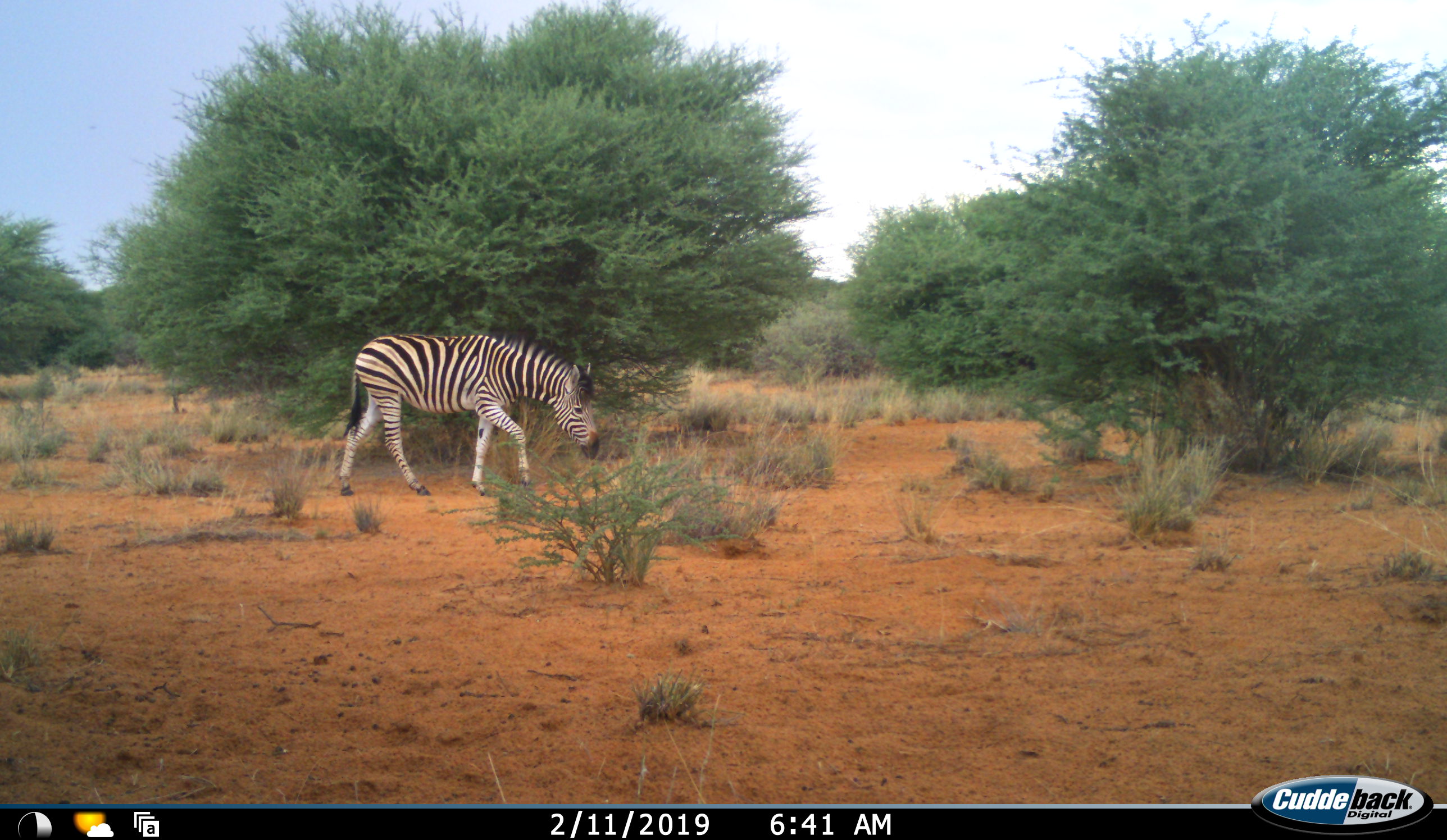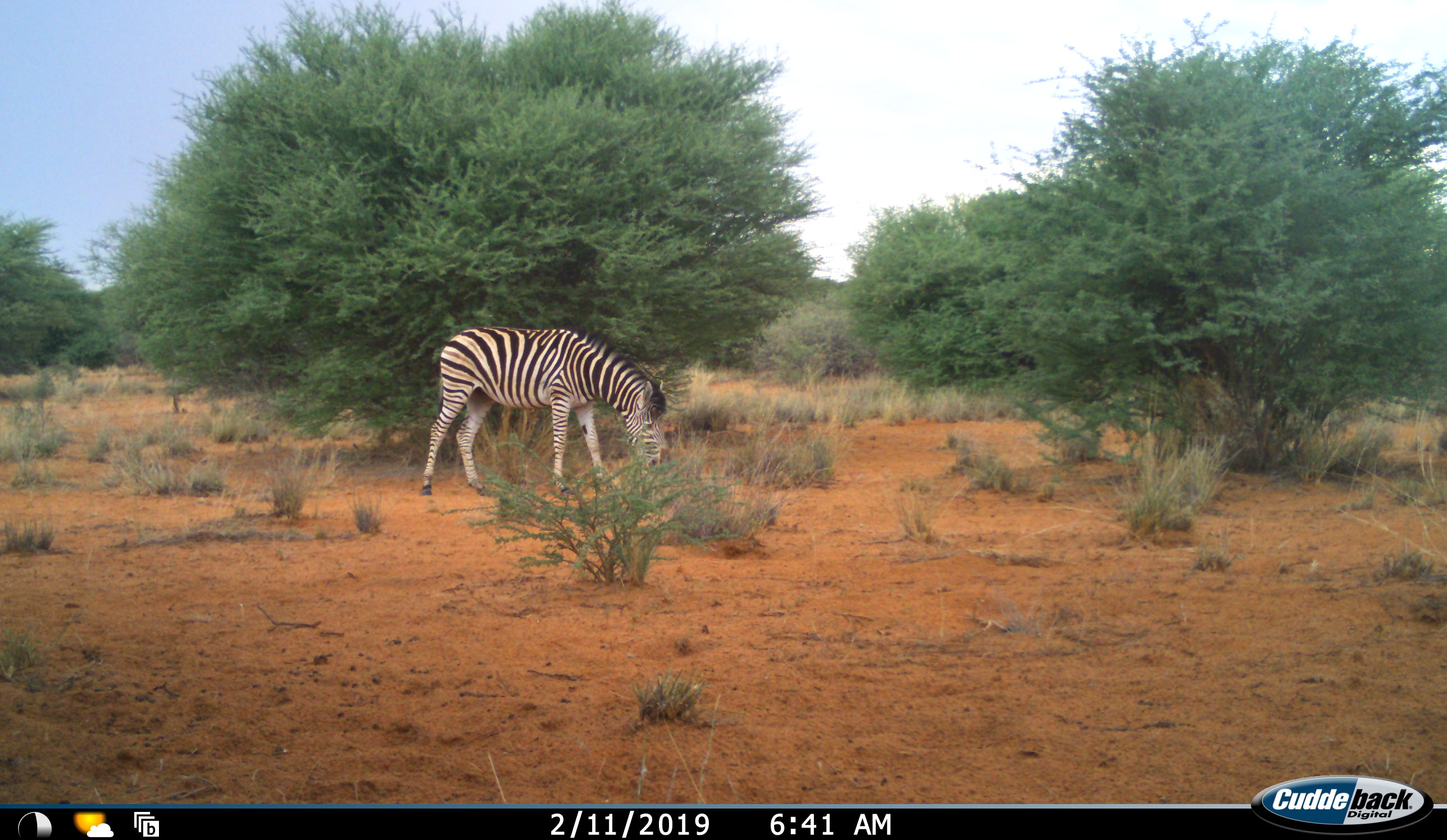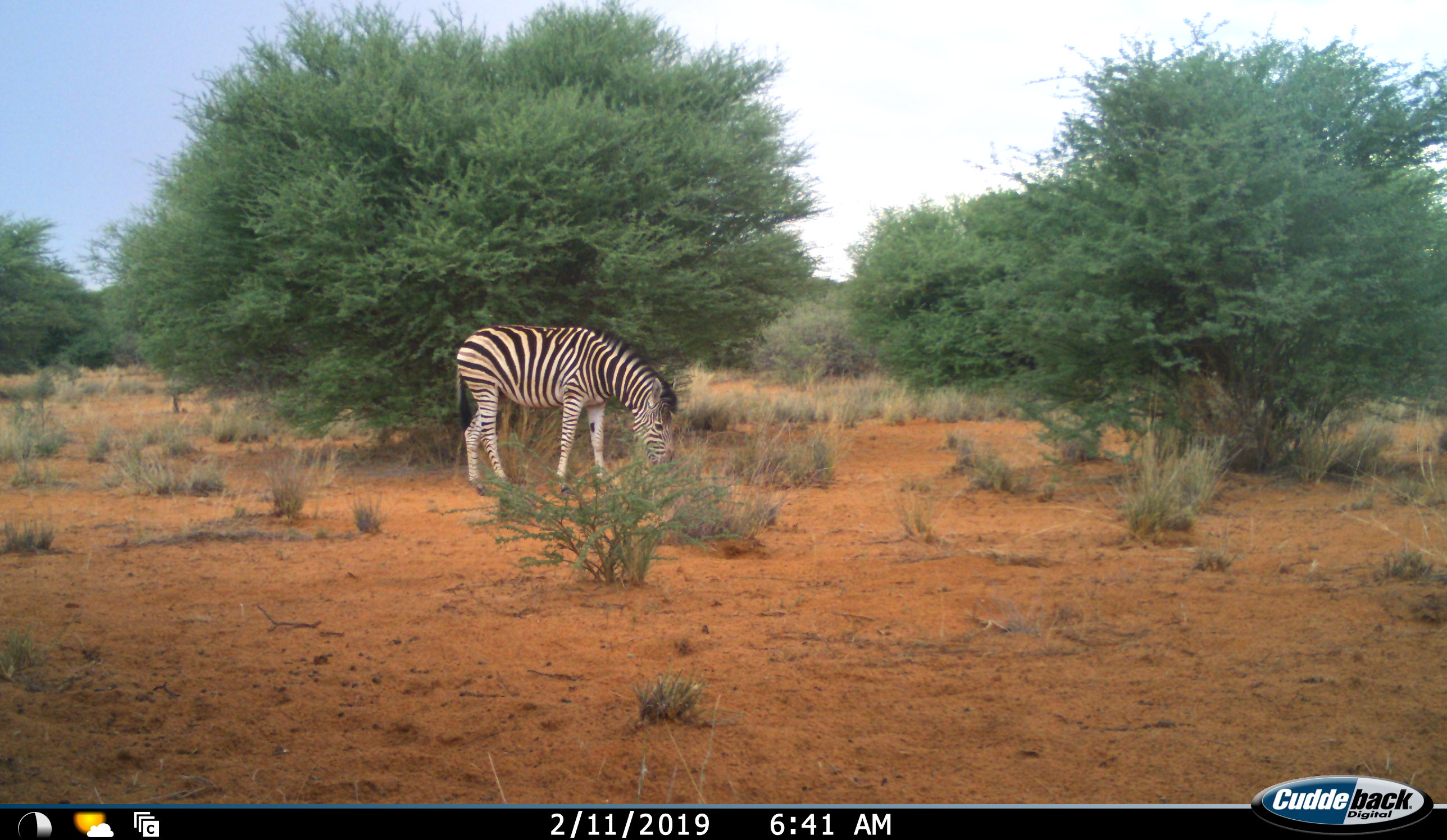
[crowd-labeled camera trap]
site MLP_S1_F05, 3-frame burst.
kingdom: Animalia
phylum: Chordata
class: Mammalia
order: Perissodactyla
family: Equidae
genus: Equus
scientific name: Equus quagga burchellii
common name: burchell's zebra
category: zebraburchells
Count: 1.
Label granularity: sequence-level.